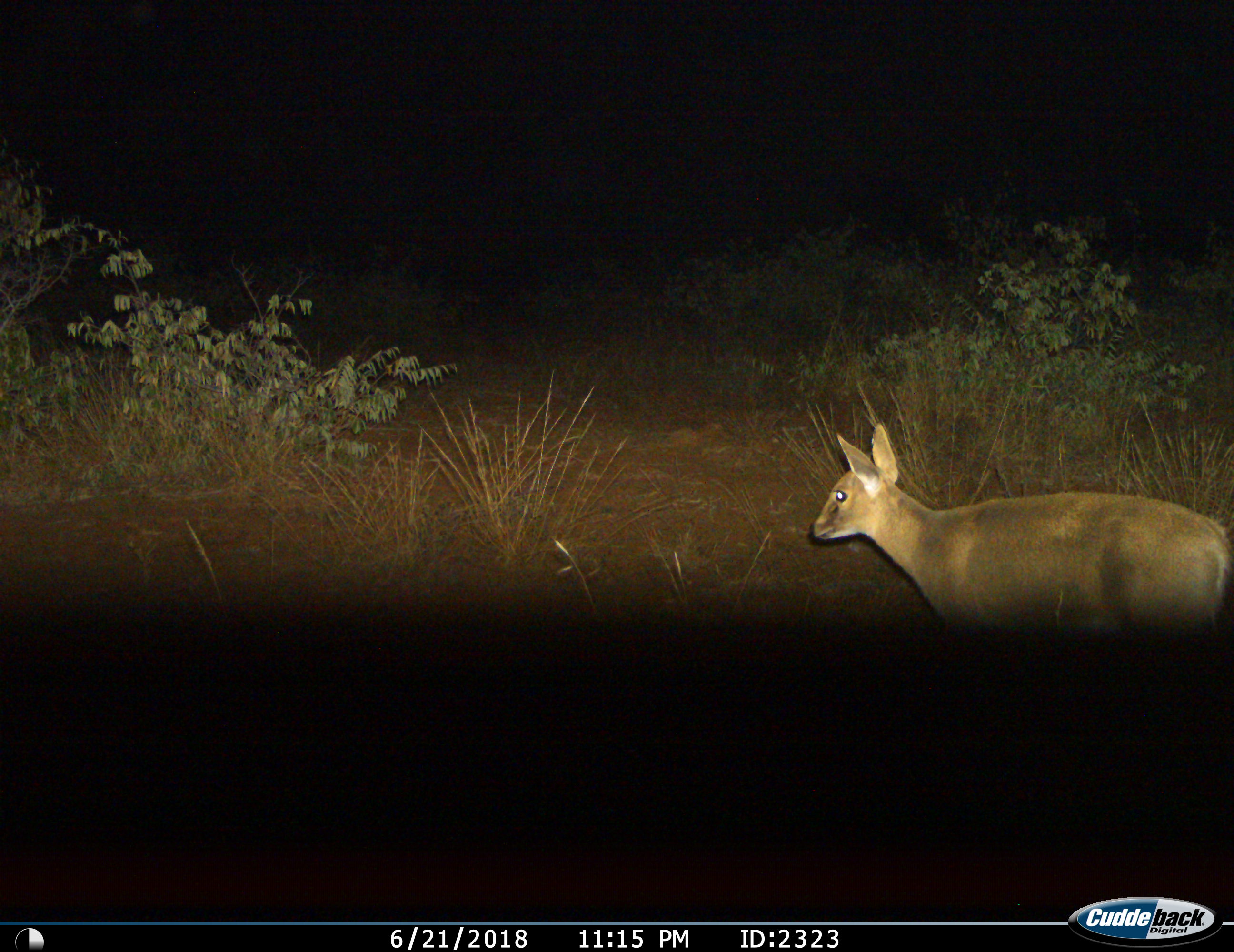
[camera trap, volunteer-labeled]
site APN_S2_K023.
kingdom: Animalia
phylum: Chordata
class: Mammalia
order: Artiodactyla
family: Bovidae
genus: Sylvicapra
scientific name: Sylvicapra grimmia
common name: common duiker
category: duikercommongrey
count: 1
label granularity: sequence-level